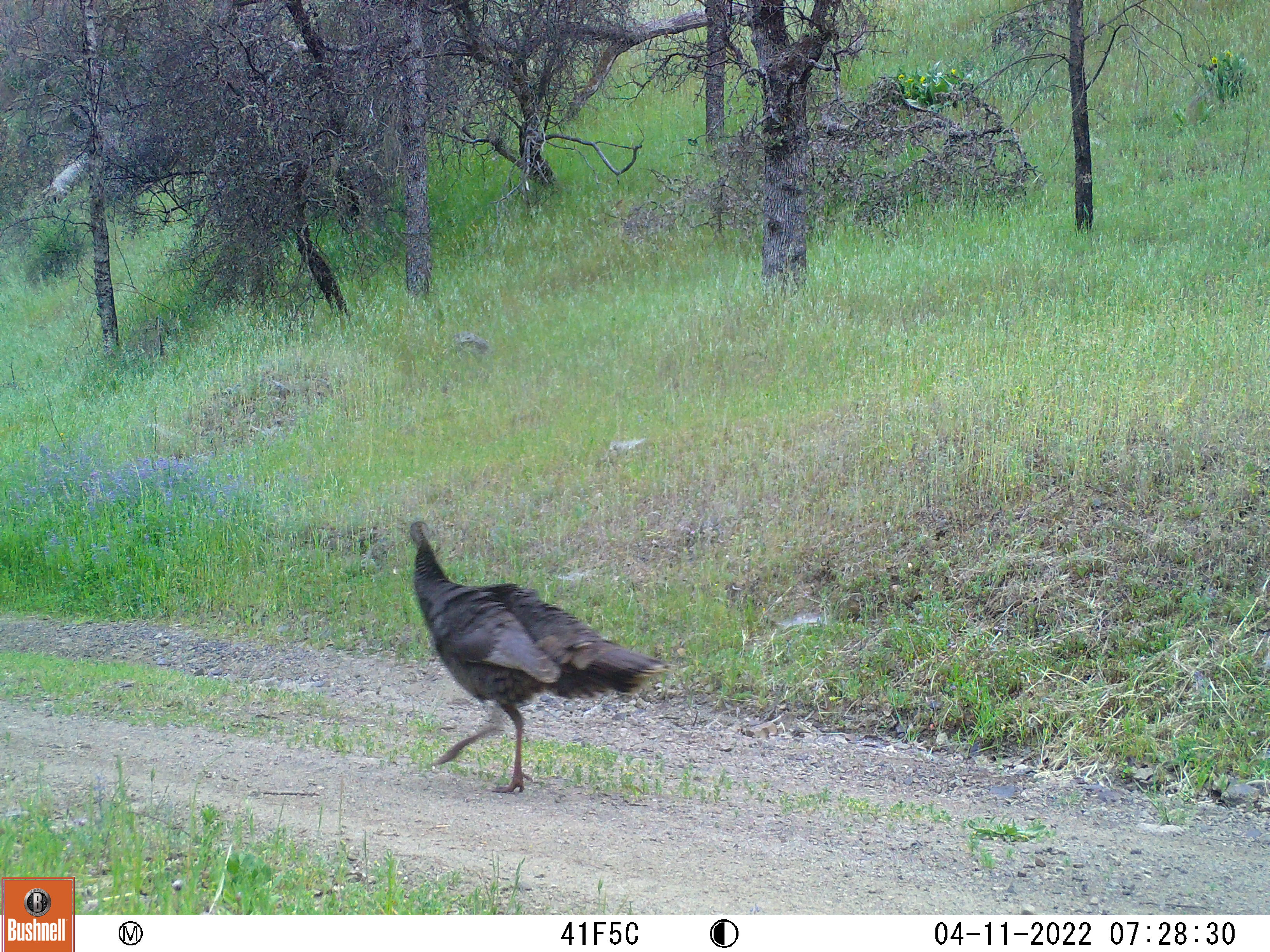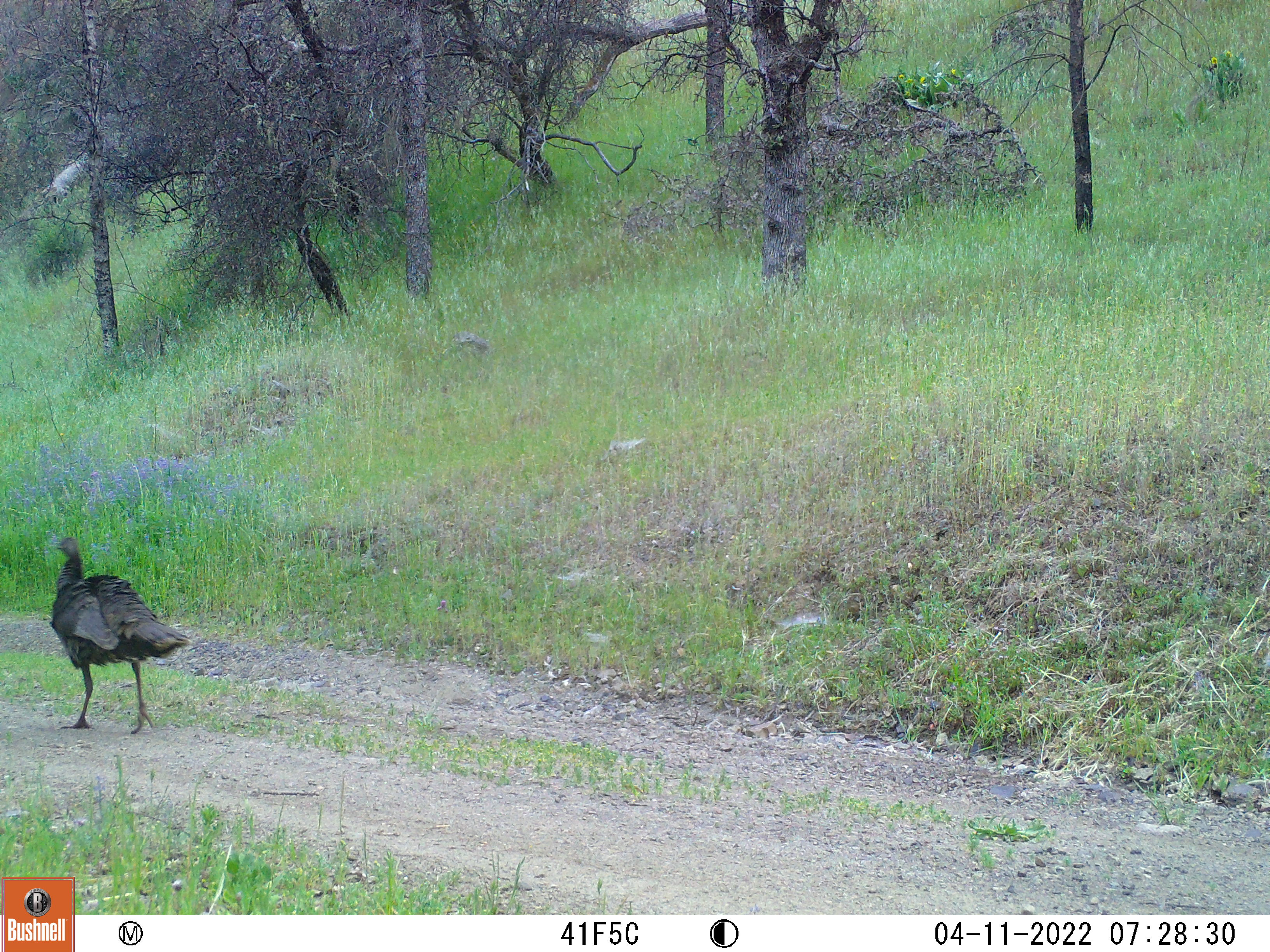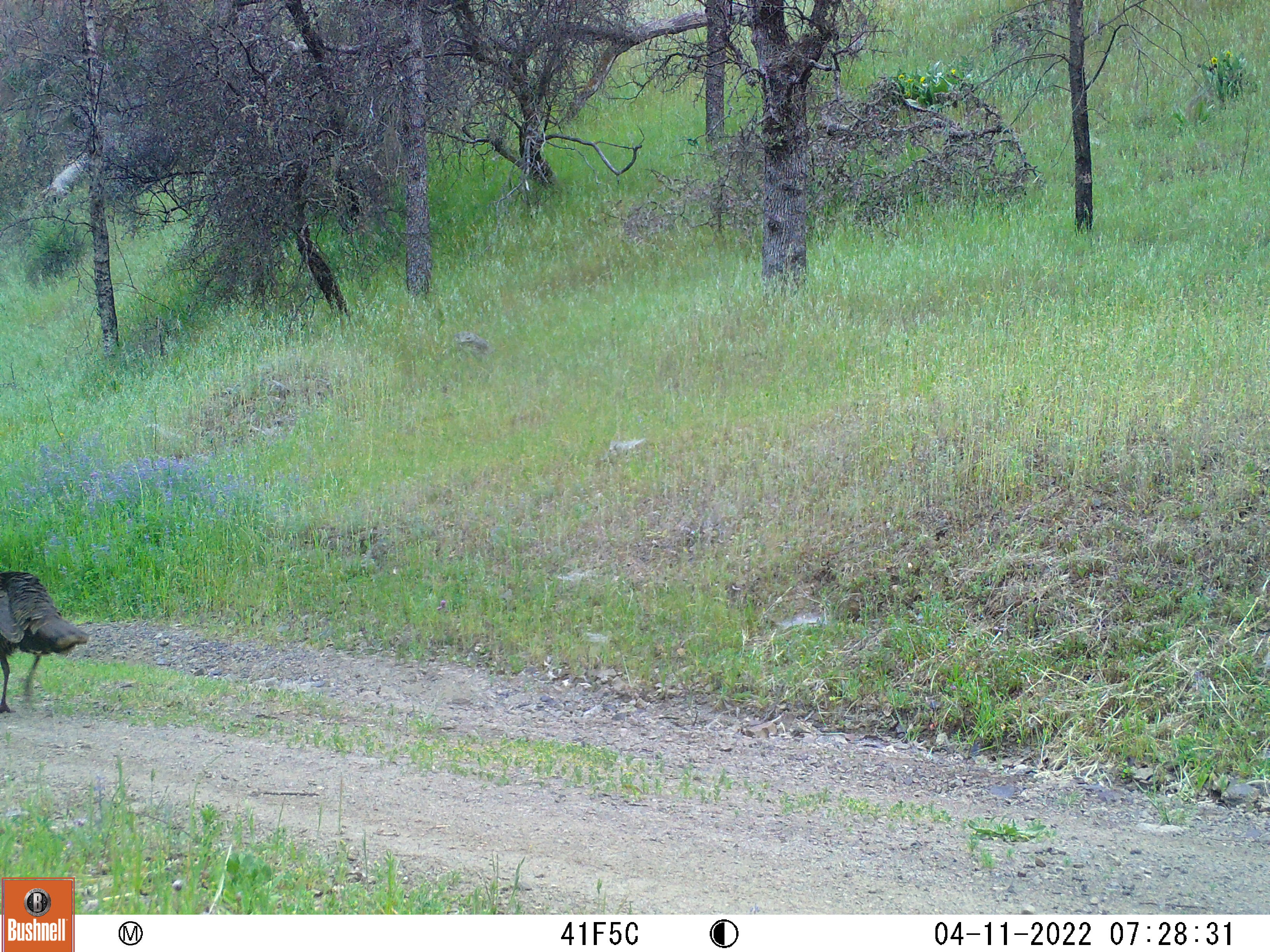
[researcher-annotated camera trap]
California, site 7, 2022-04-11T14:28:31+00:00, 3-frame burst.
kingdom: Animalia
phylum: Chordata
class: Aves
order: Galliformes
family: Phasianidae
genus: Meleagris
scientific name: Meleagris gallopavo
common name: turkey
Turkey (Meleagris gallopavo).